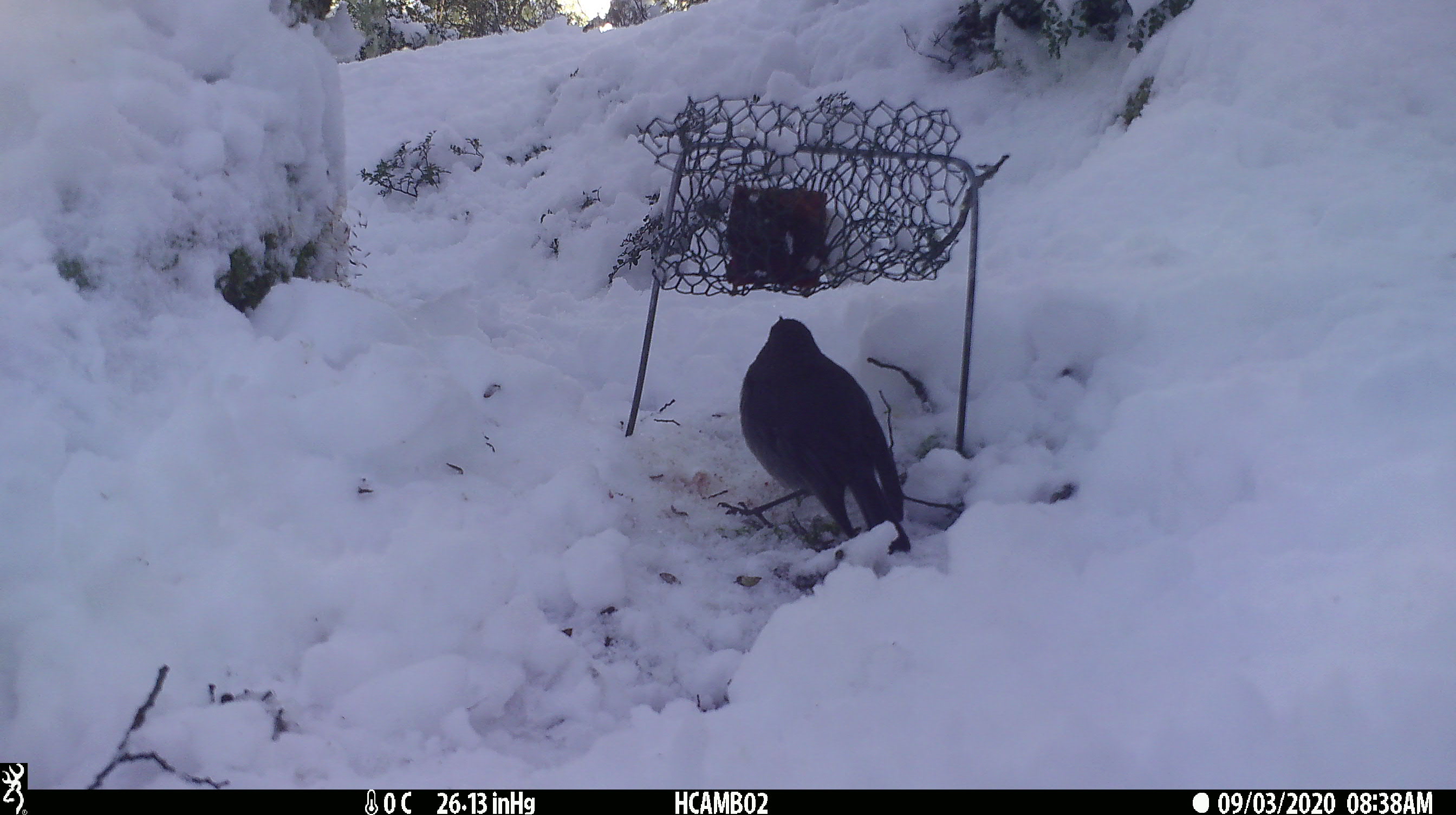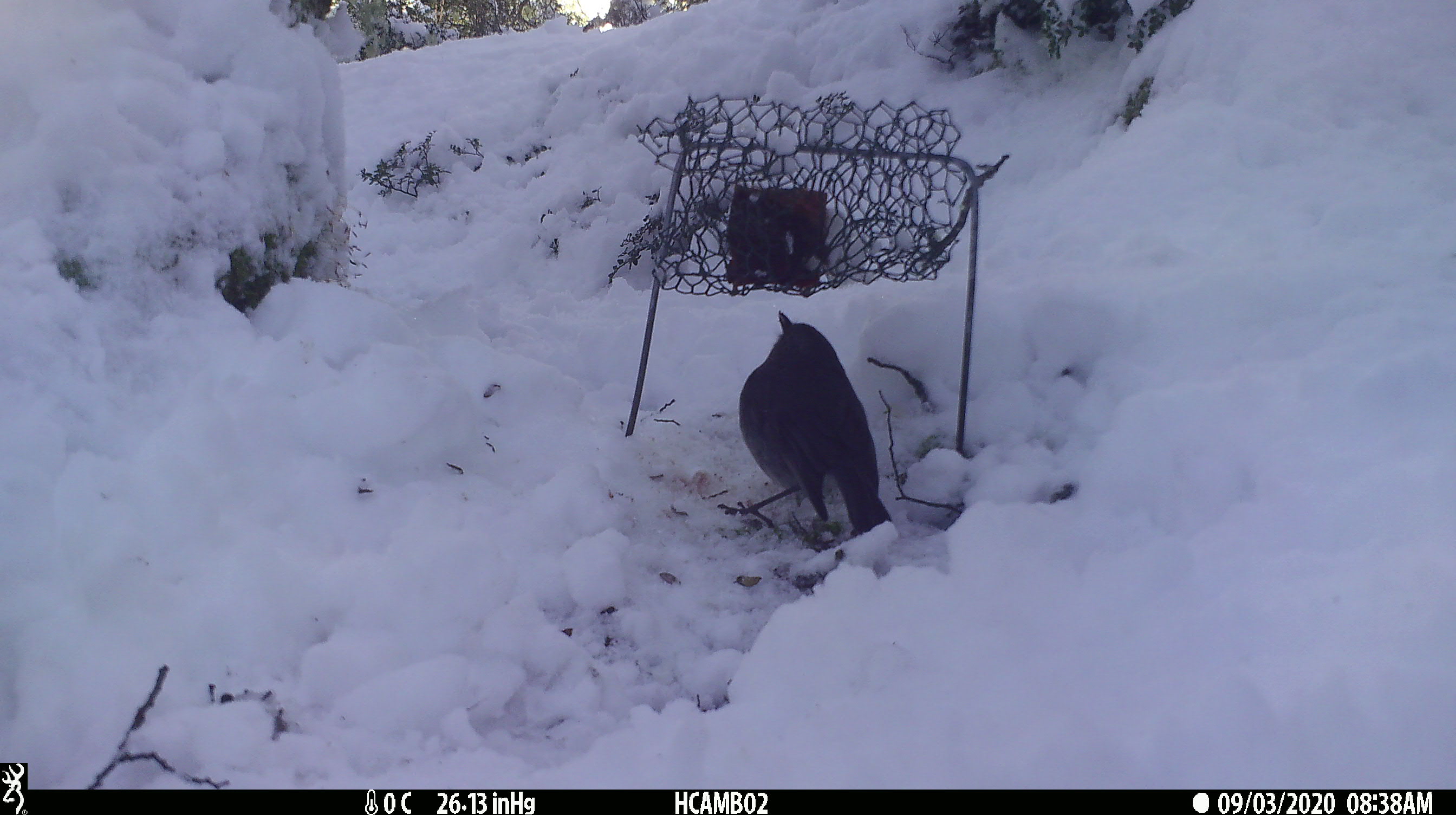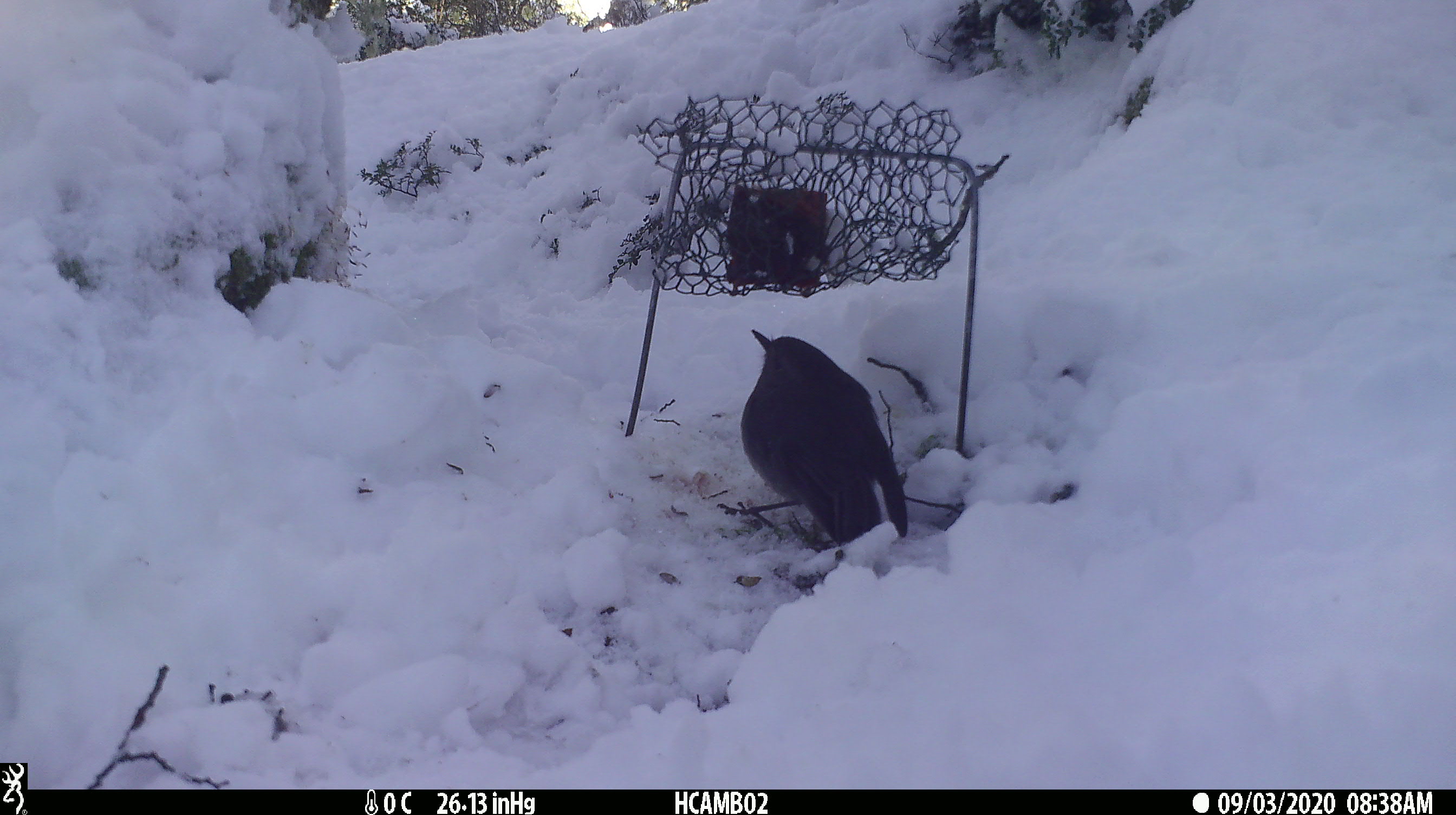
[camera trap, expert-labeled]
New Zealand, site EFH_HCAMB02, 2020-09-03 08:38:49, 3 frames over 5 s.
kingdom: Animalia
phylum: Chordata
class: Aves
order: Passeriformes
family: Petroicidae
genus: Petroica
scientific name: Petroica australis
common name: new zealand robin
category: robin